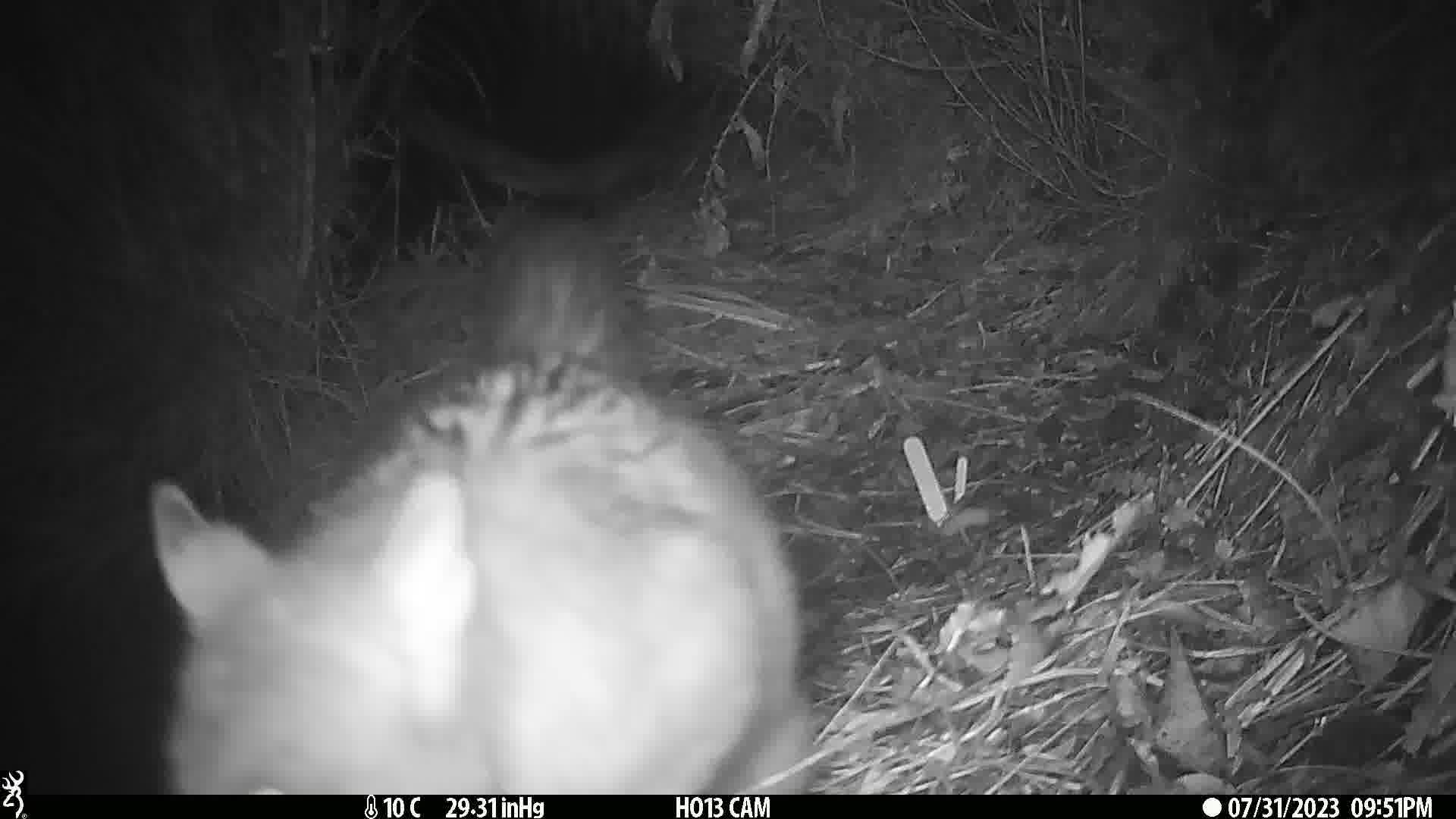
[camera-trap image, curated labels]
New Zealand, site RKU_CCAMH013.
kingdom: Animalia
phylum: Chordata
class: Mammalia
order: Diprotodontia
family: Phalangeridae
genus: Trichosurus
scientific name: Trichosurus vulpecula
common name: common brushtail possum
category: possum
Possum (common brushtail possum) (Trichosurus vulpecula).